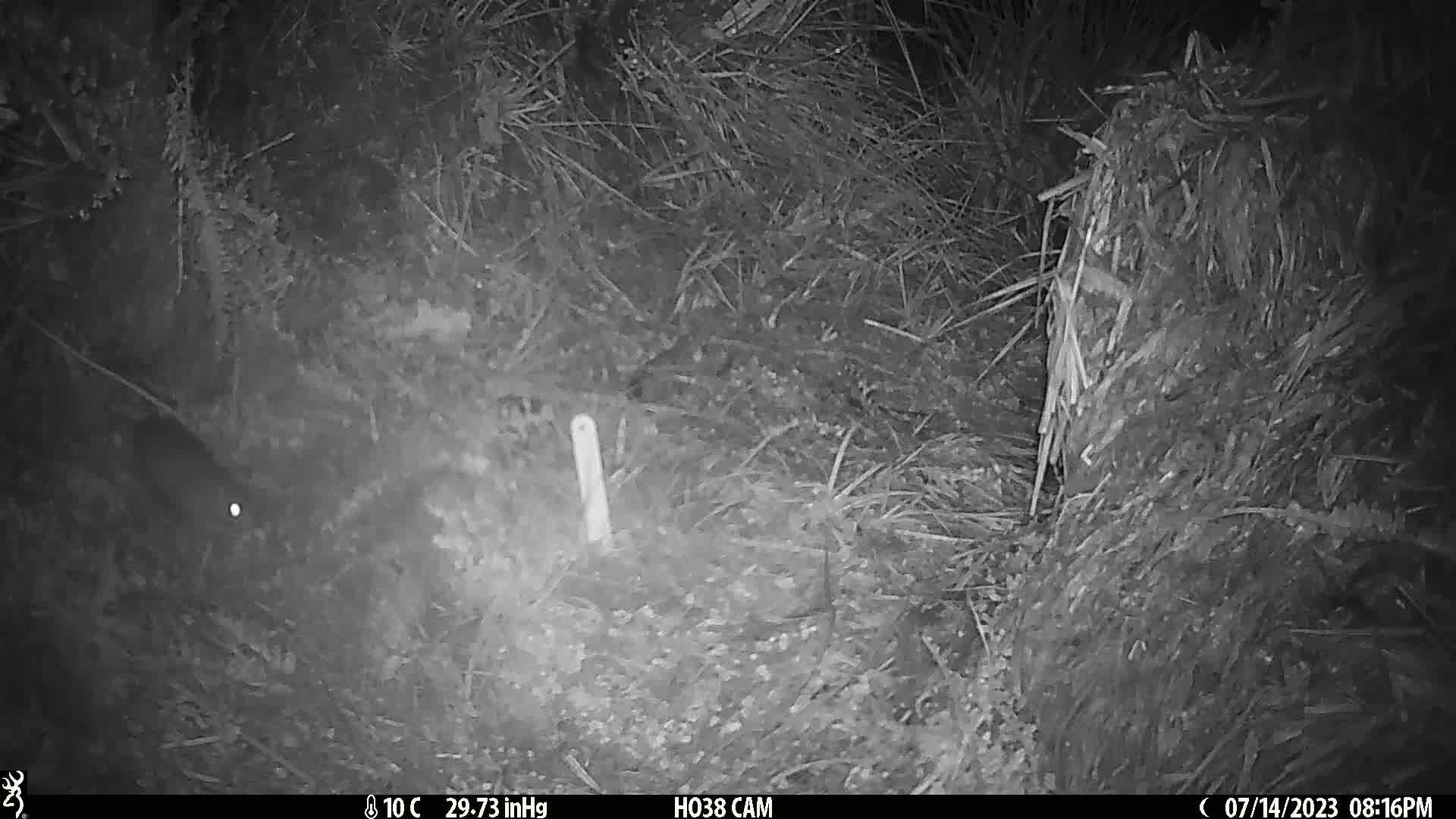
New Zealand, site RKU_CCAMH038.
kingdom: Animalia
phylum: Chordata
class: Mammalia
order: Rodentia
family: Muridae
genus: Rattus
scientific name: Rattus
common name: rat